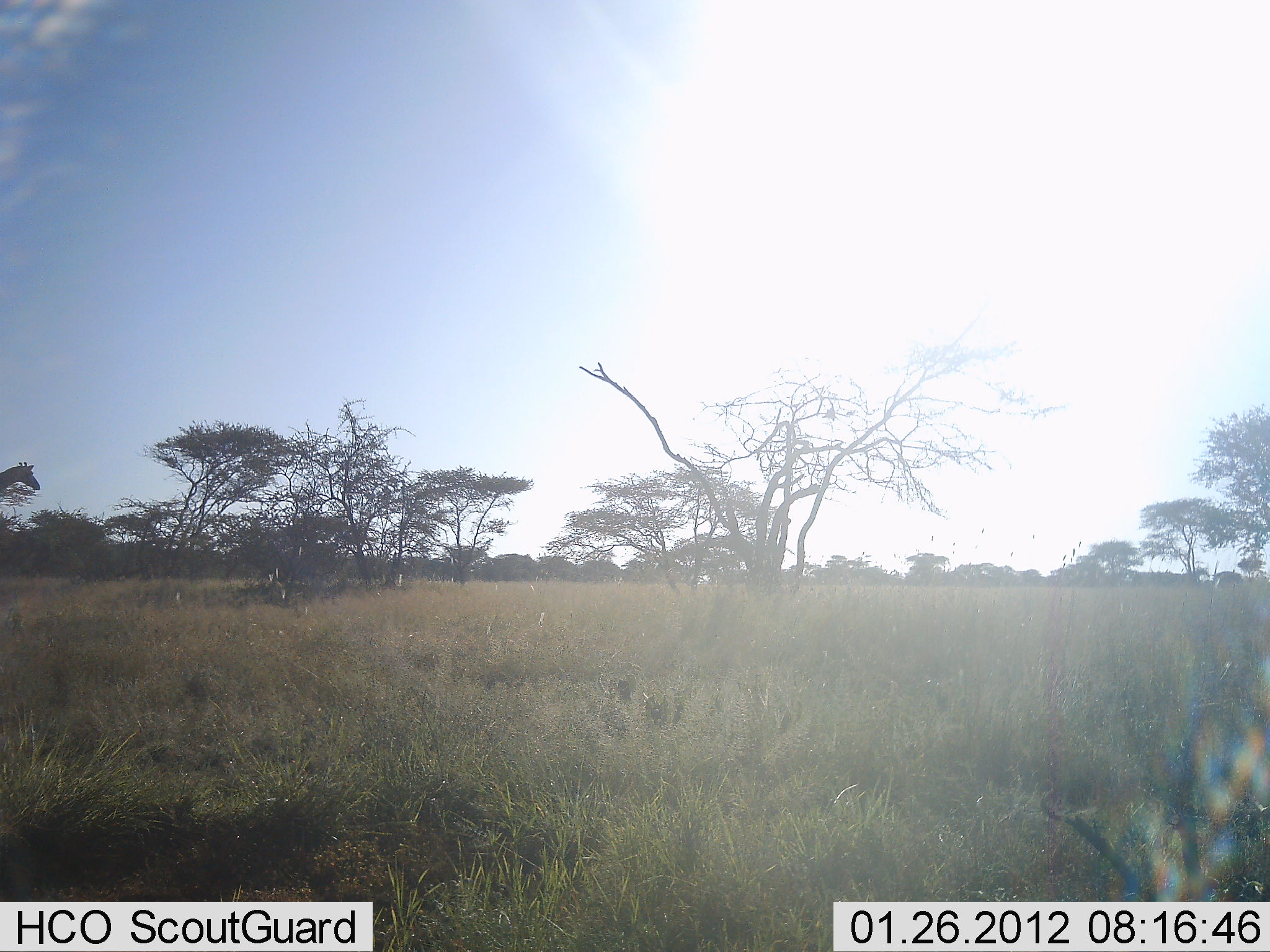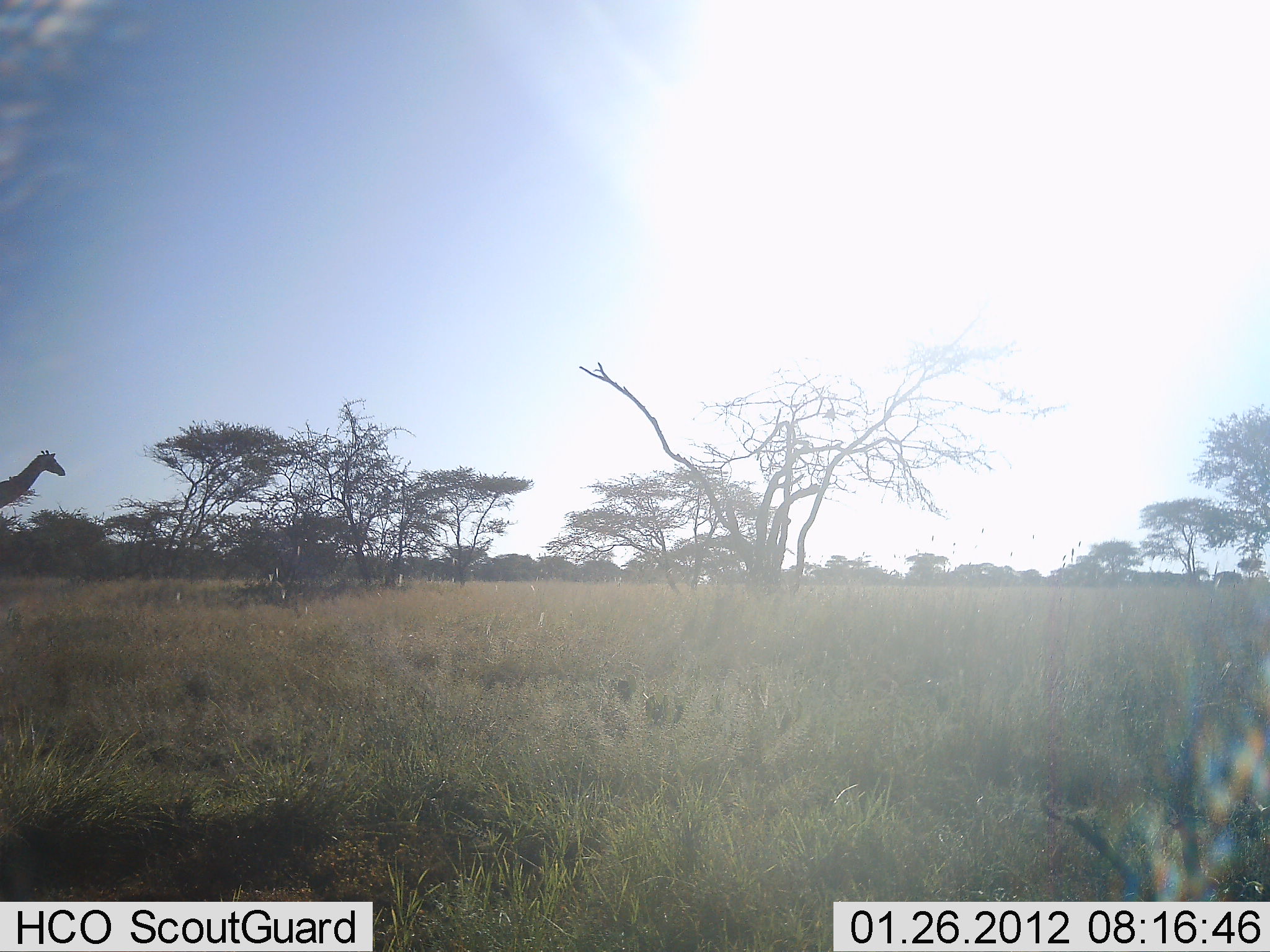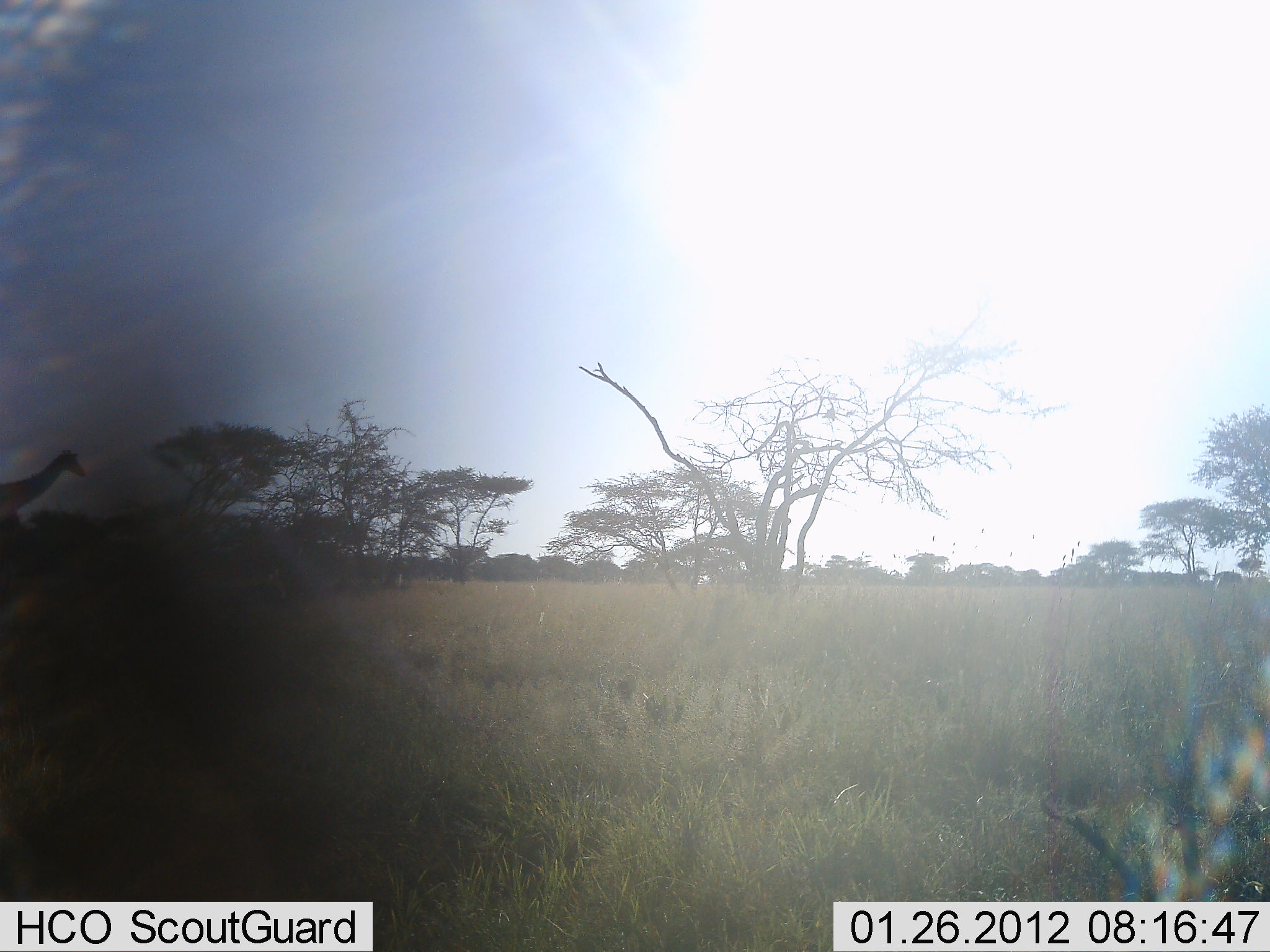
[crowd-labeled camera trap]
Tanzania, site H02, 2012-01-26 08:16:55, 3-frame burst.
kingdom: Animalia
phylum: Chordata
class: Mammalia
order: Artiodactyla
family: Giraffidae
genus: Giraffa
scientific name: Giraffa camelopardalis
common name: giraffe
Giraffe (Giraffa camelopardalis), count 1. Behavior (volunteer vote fractions): standing 8%, resting 0%, moving 92%, interacting 0%. Young present (vote fraction): 0%. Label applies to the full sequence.